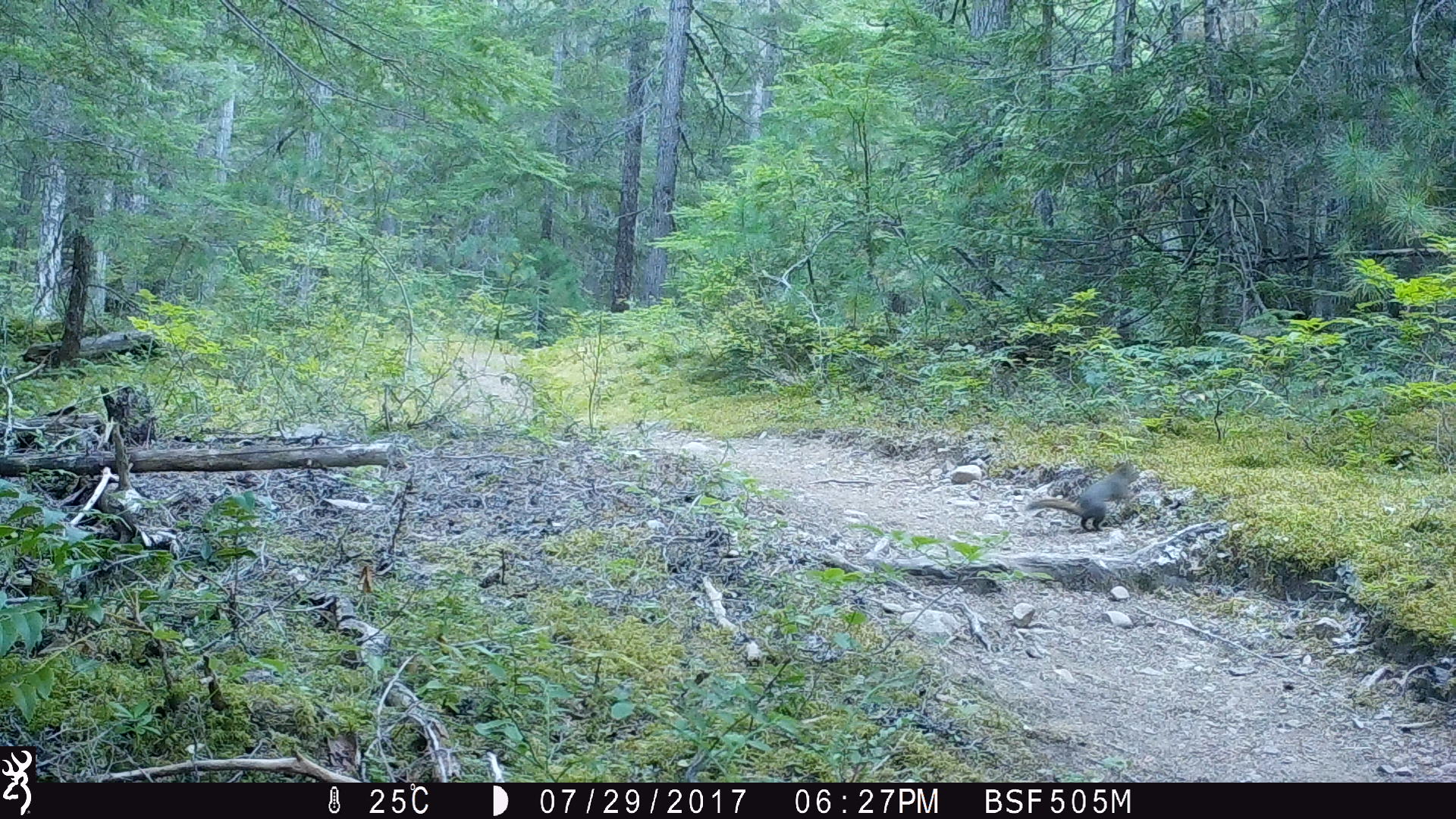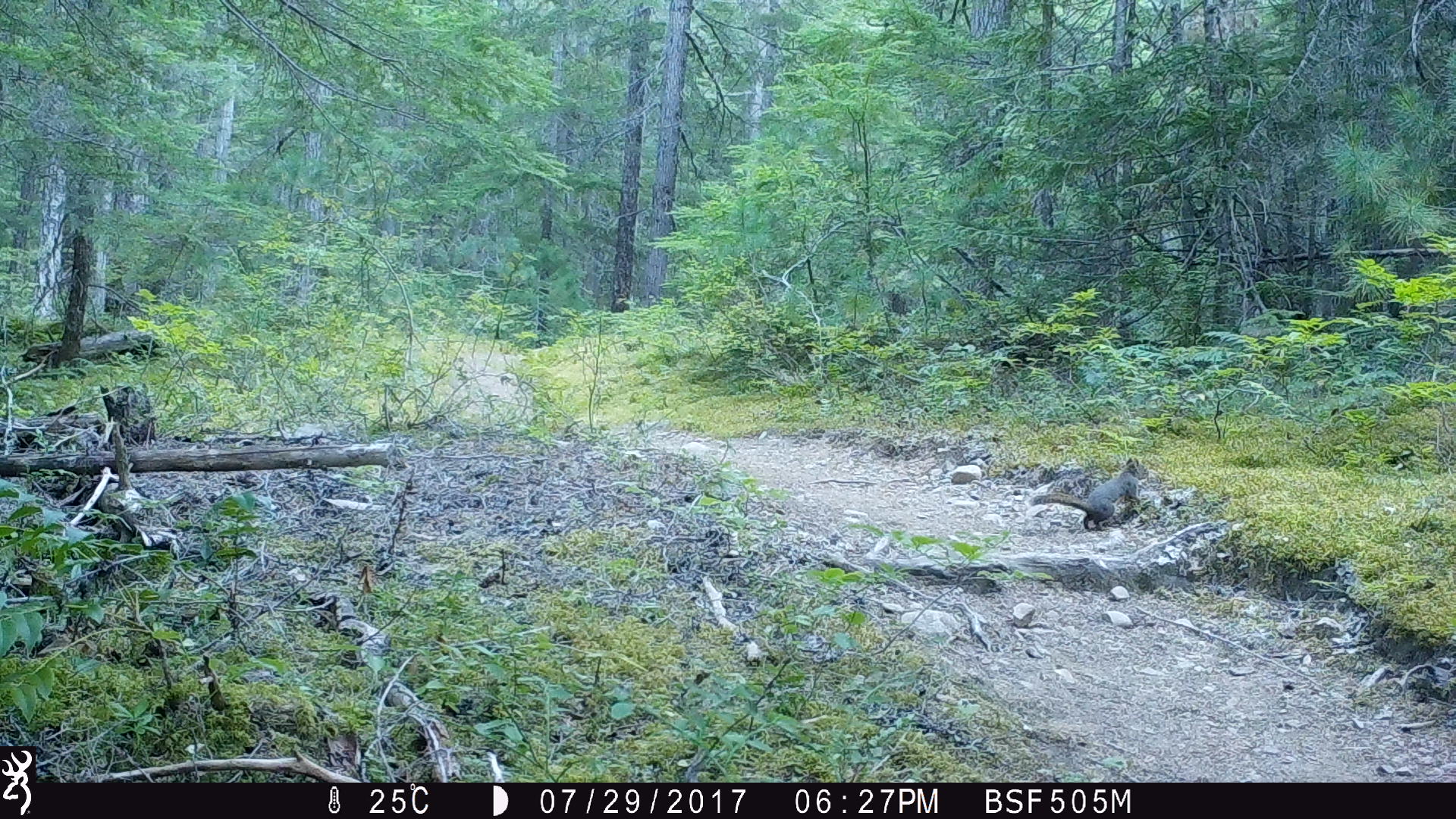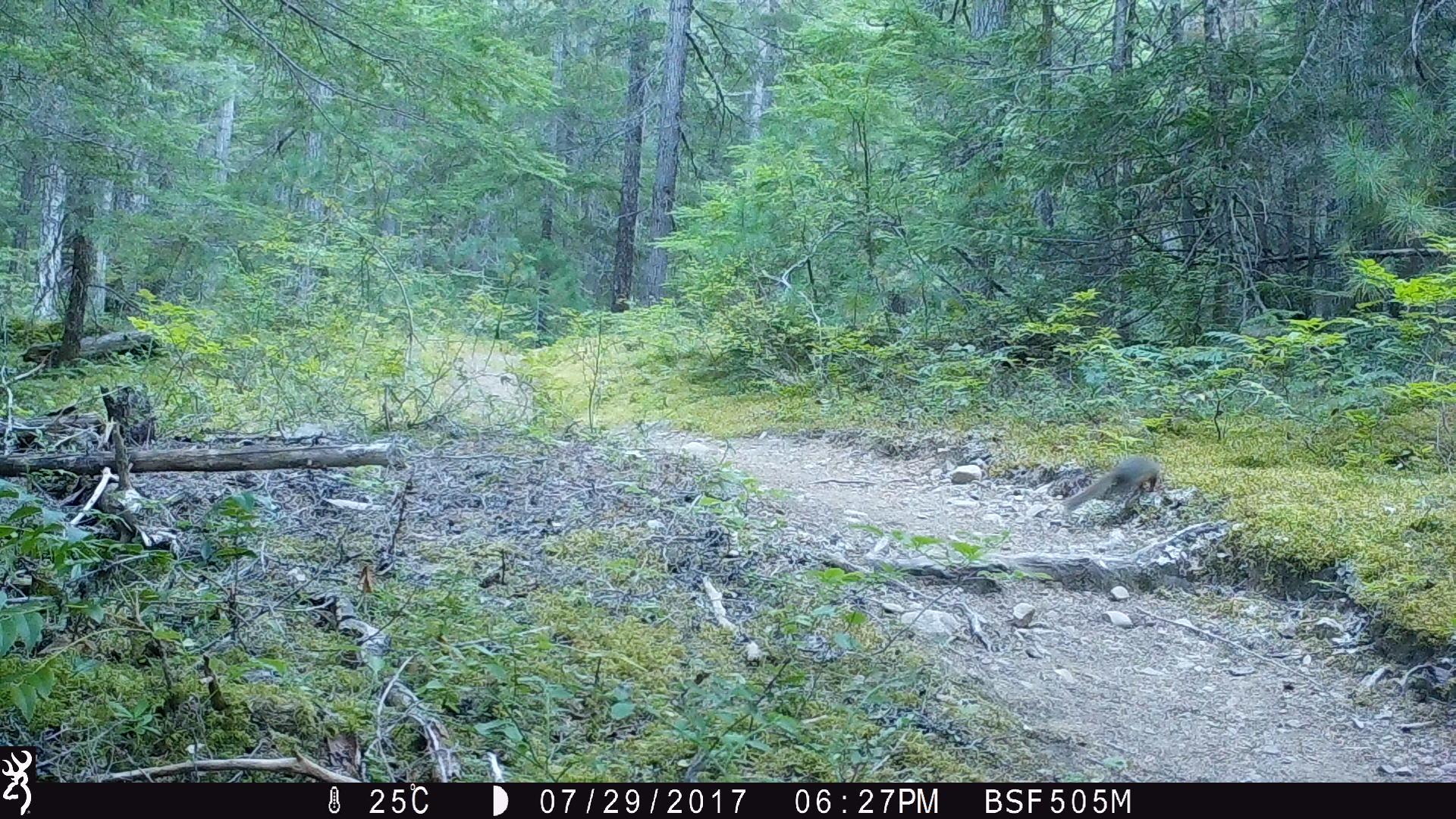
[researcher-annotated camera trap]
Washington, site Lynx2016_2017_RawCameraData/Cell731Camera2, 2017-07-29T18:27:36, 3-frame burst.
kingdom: Animalia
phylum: Chordata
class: Mammalia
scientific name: Mammalia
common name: small mammal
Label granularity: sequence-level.